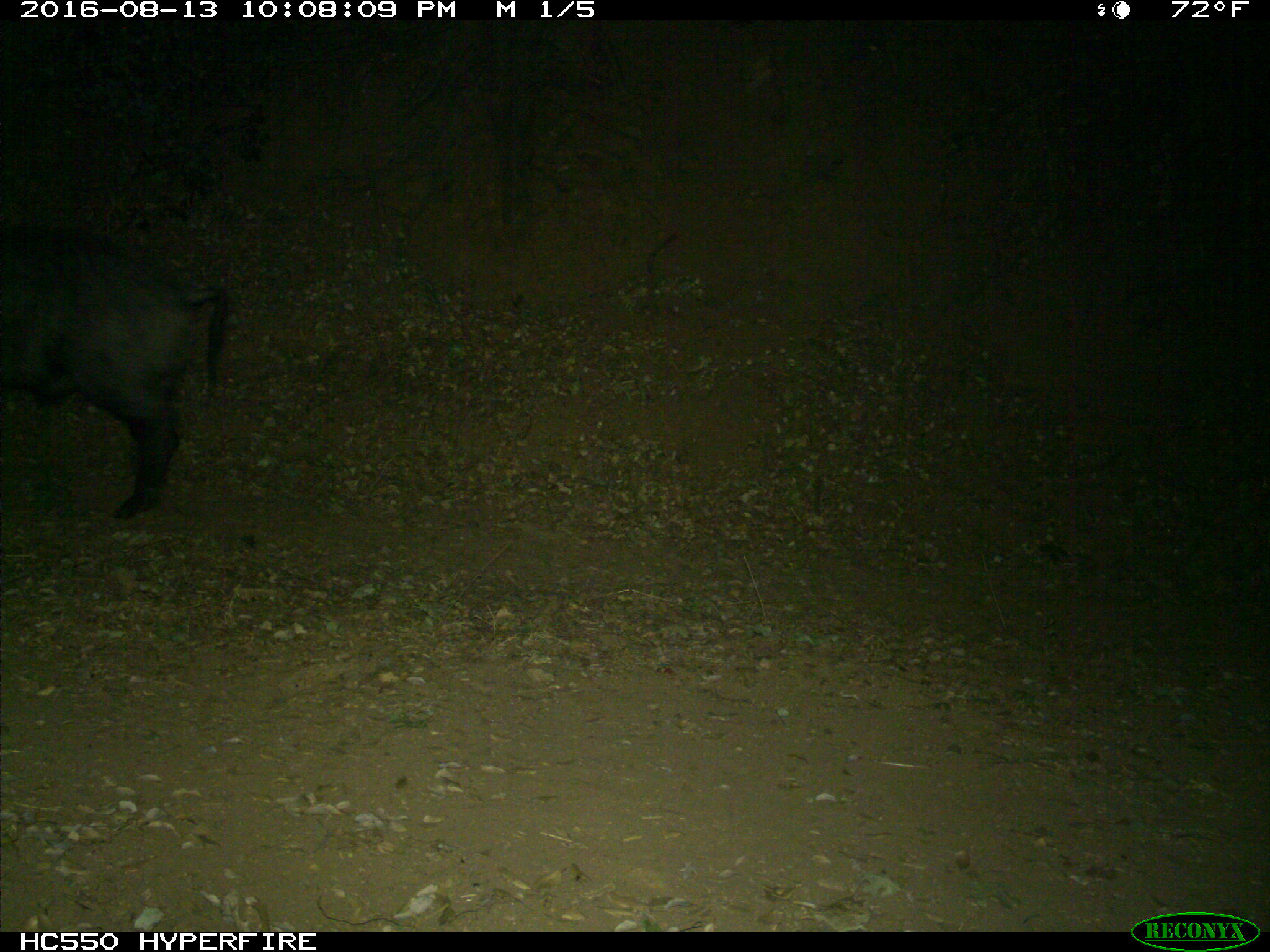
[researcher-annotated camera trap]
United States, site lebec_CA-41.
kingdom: Animalia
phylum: Chordata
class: Mammalia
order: Artiodactyla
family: Suidae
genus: Sus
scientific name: Sus scrofa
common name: wild boar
Sus scrofa (wild boar).